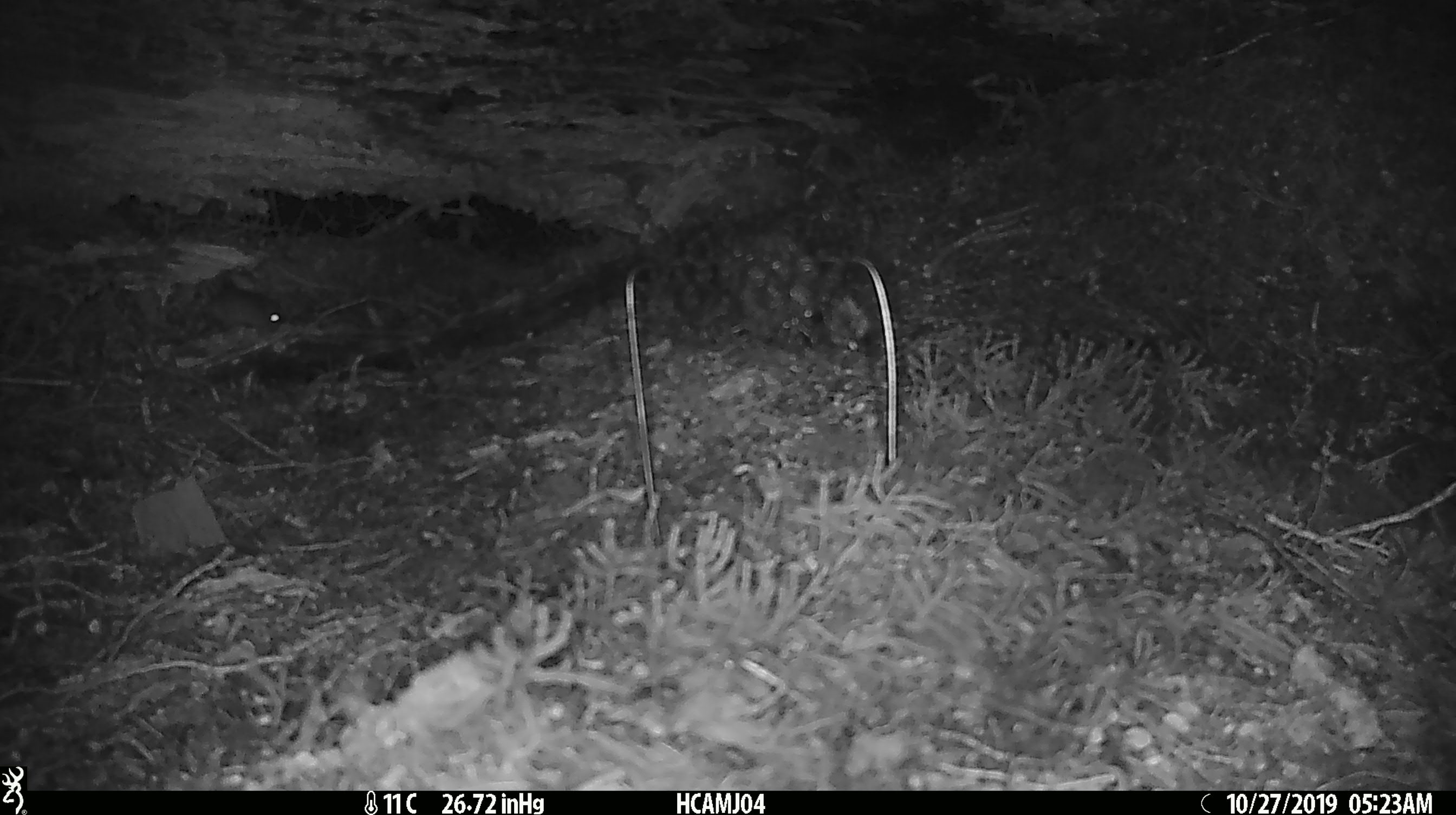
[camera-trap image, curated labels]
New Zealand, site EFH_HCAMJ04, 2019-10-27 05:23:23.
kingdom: Animalia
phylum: Chordata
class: Mammalia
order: Rodentia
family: Muridae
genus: Mus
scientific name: Mus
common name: mouse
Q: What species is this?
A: Mouse (Mus).